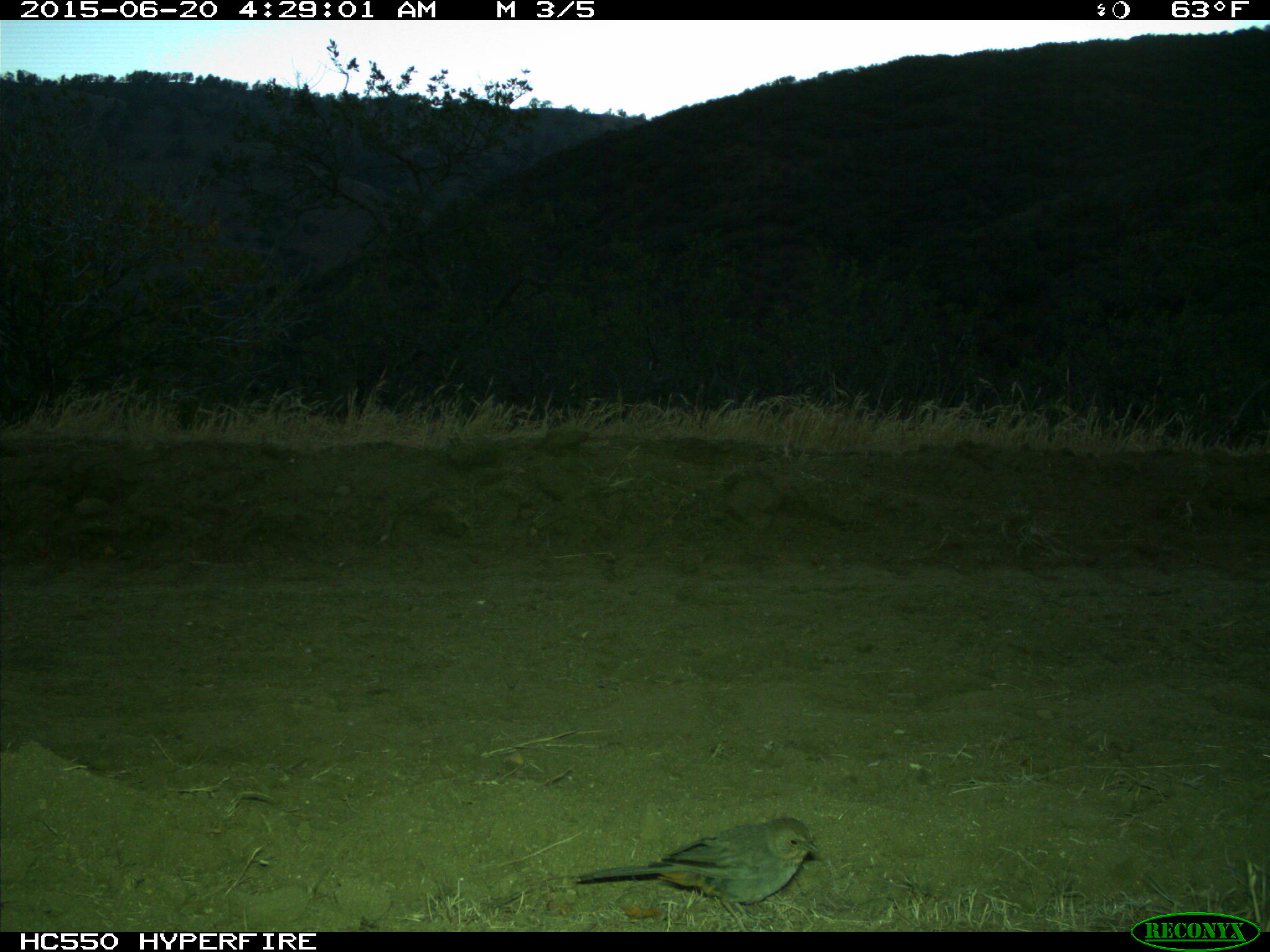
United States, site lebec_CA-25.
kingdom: Animalia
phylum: Chordata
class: Aves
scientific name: Aves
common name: birds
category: unidentified bird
Unidentified bird (birds) (Aves).